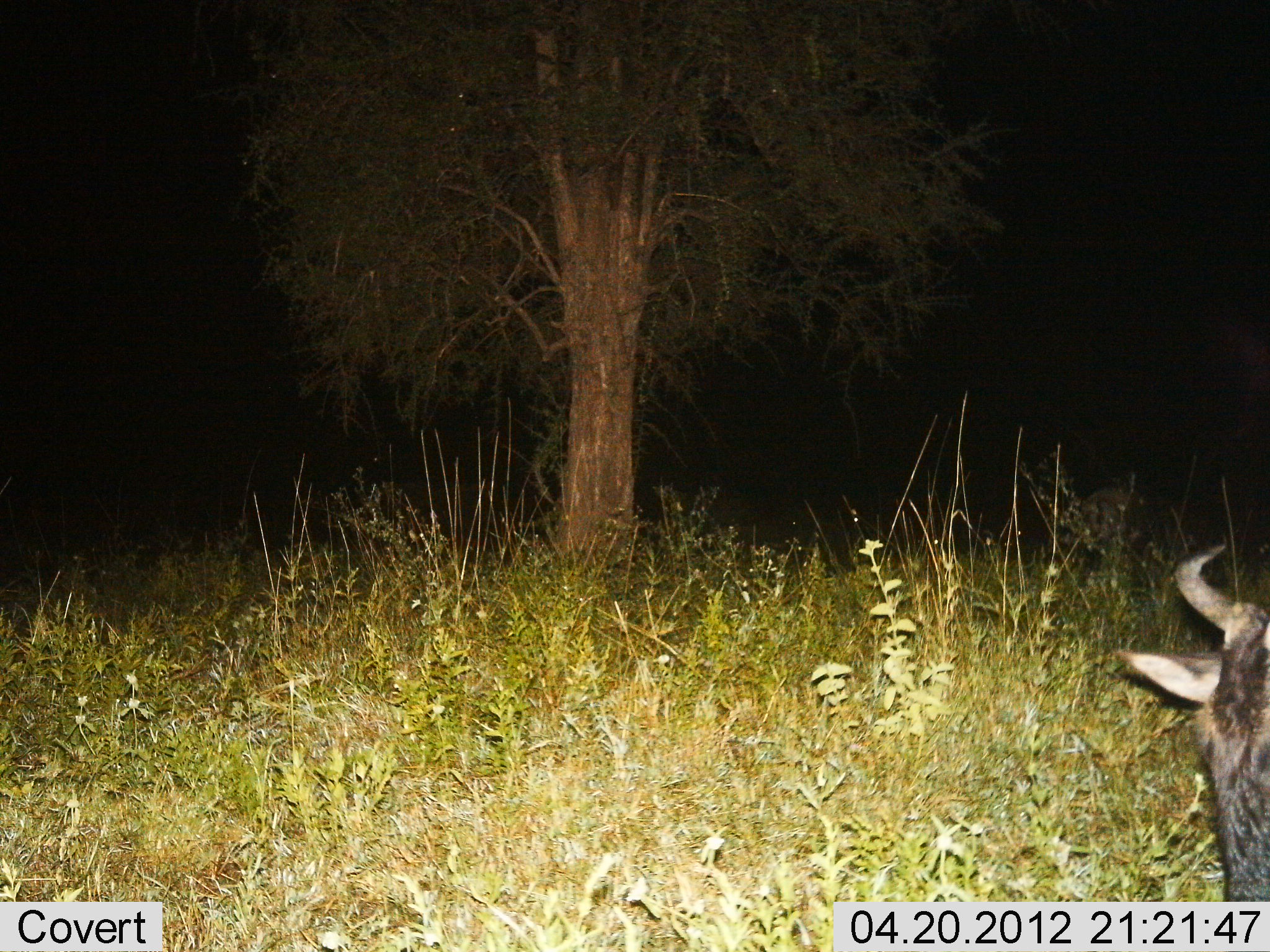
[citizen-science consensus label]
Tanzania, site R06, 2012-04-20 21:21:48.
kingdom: Animalia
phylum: Chordata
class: Mammalia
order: Artiodactyla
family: Bovidae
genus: Connochaetes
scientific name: Connochaetes taurinus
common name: blue wildebeest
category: wildebeest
Wildebeest (blue wildebeest) (Connochaetes taurinus), count 1. Behavior (volunteer vote fractions): standing 53%, resting 29%, moving 6%, interacting 0%. Young present (vote fraction): 0%. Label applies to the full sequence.